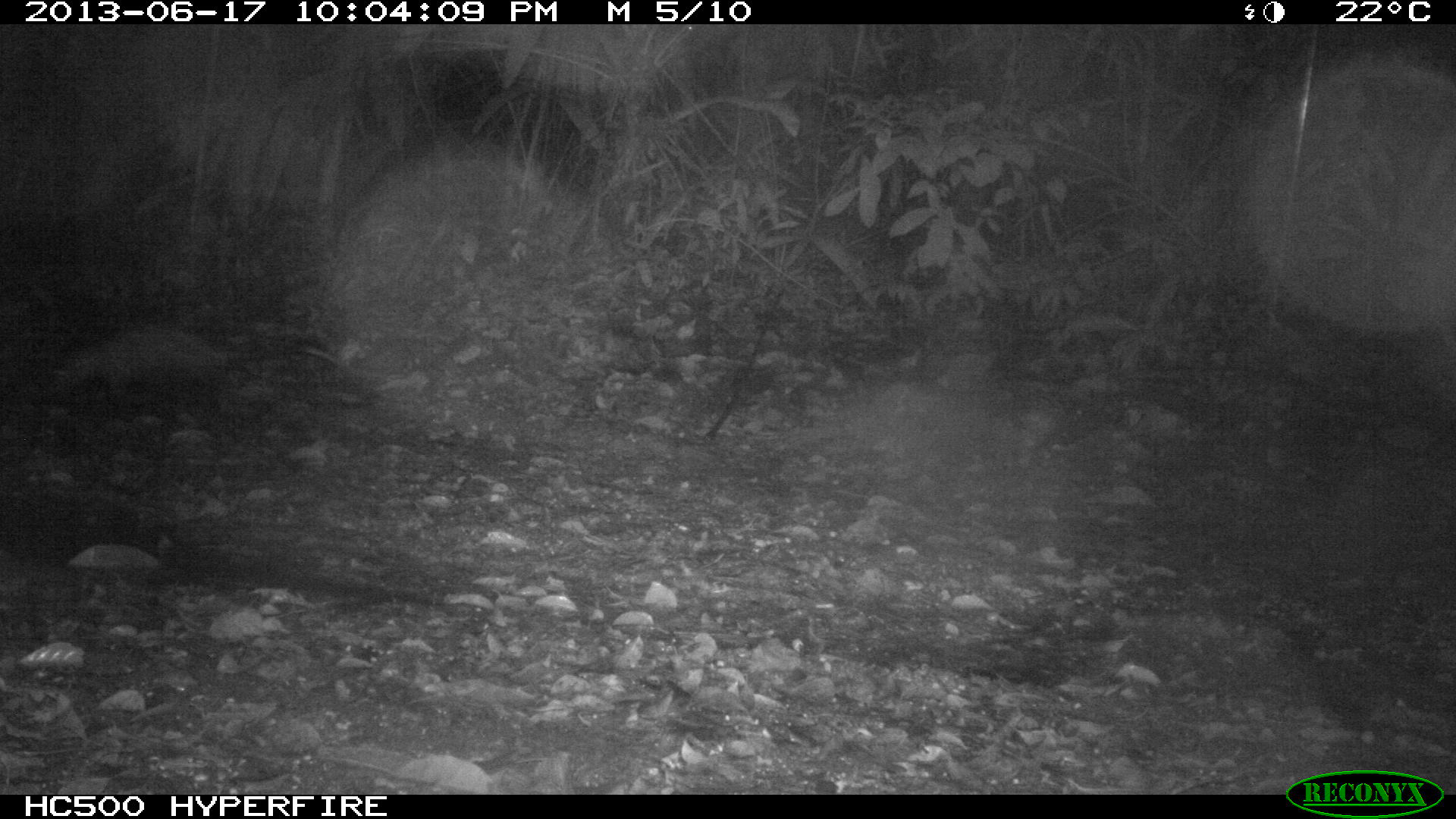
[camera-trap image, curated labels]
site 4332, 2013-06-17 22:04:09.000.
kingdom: Animalia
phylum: Chordata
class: Mammalia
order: Didelphimorphia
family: Didelphidae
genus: Didelphis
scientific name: Didelphis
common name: american opossums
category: didelphis sp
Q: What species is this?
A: Didelphis sp (american opossums) (Didelphis).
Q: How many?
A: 1.